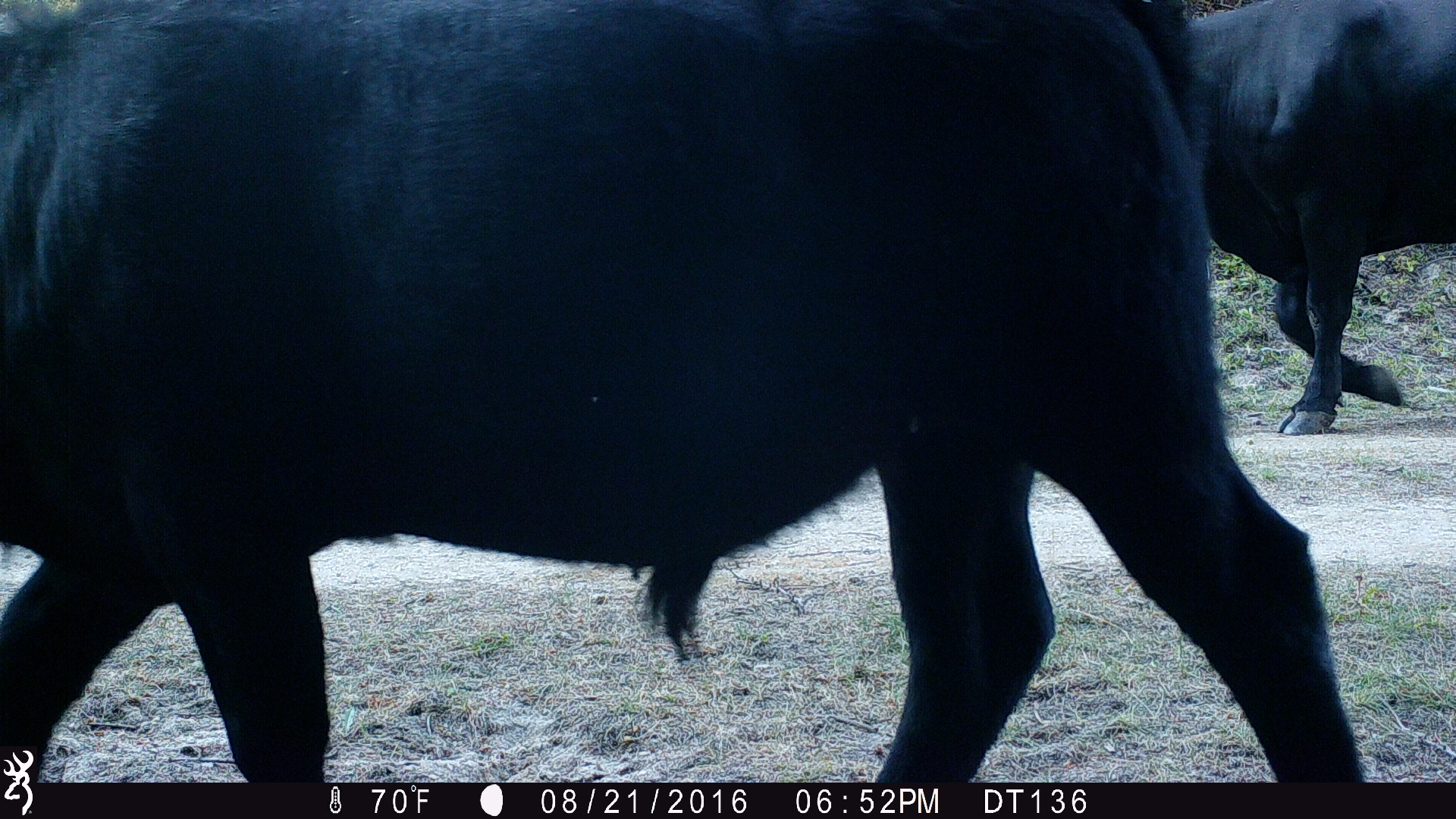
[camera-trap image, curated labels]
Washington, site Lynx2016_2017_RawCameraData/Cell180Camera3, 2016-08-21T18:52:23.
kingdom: Animalia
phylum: Chordata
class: Mammalia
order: Artiodactyla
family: Bovidae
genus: Bos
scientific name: Bos taurus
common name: domestic cattle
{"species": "domestic cattle (Bos taurus)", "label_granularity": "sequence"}